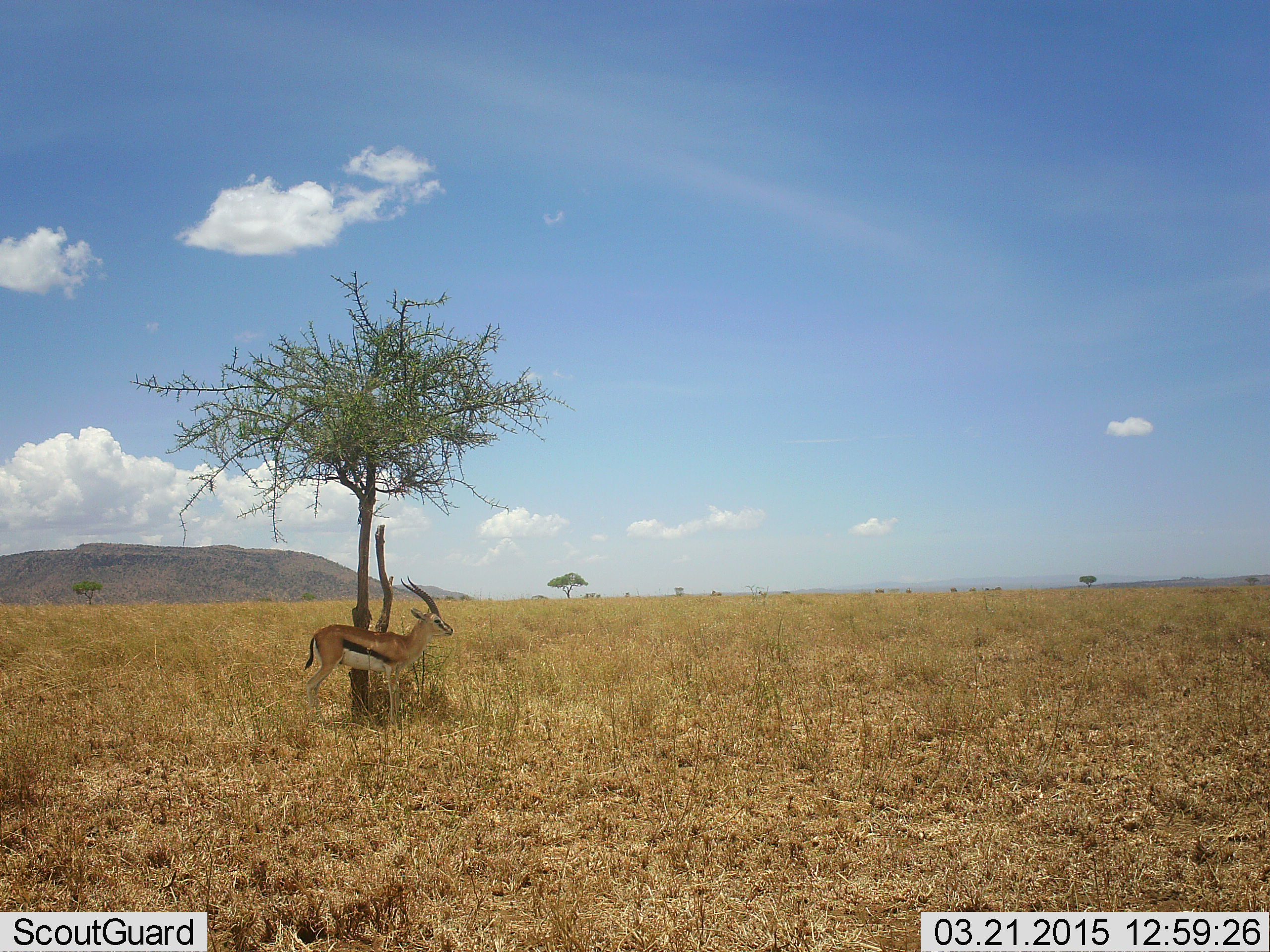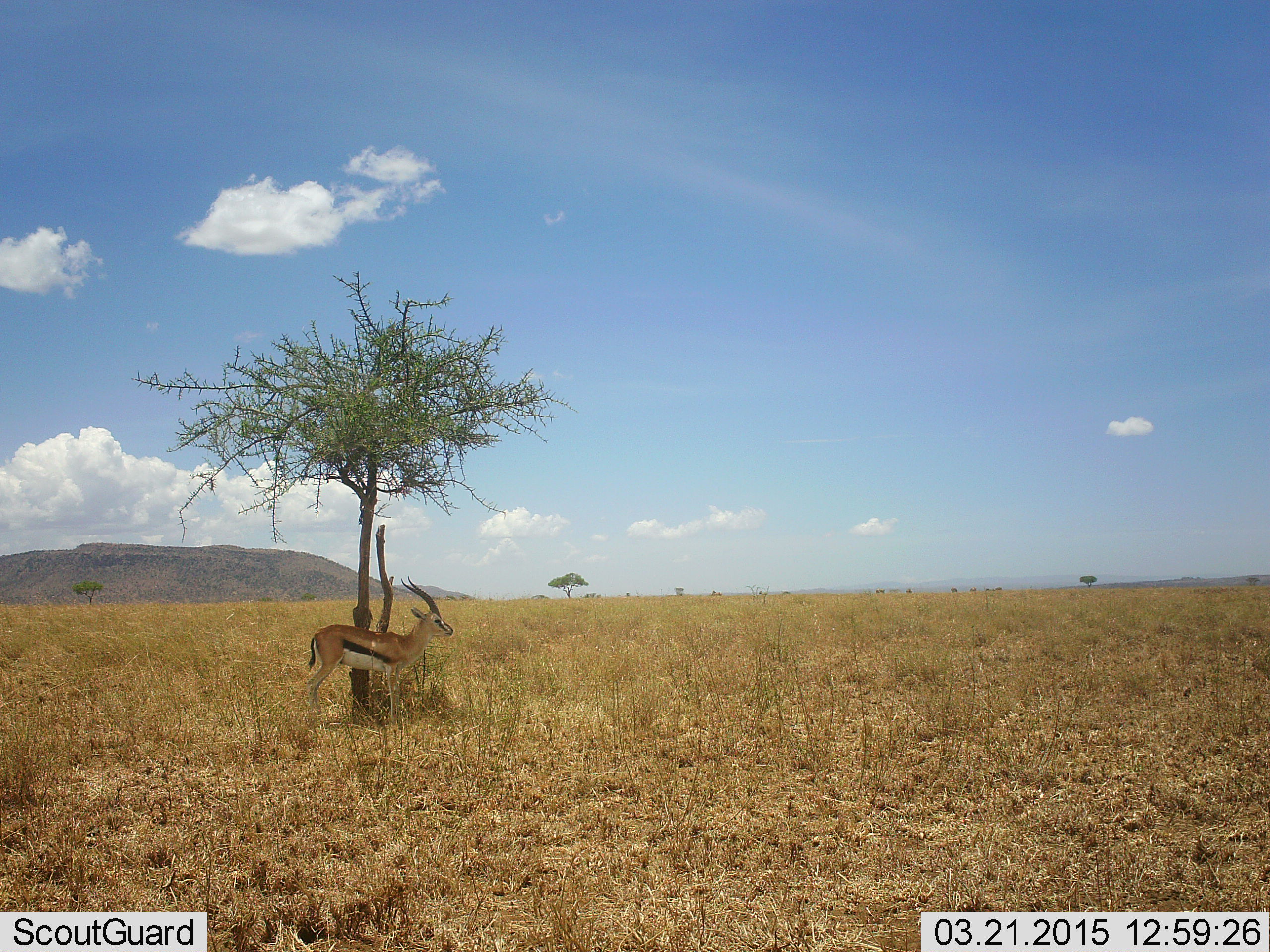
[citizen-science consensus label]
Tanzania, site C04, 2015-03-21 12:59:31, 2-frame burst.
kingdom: Animalia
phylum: Chordata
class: Mammalia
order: Artiodactyla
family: Bovidae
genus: Eudorcas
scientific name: Eudorcas thomsonii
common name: thomson's gazelle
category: gazellethomsons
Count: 1.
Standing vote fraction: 100%.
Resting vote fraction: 10%.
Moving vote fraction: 0%.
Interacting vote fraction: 0%.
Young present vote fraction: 0%.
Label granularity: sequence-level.